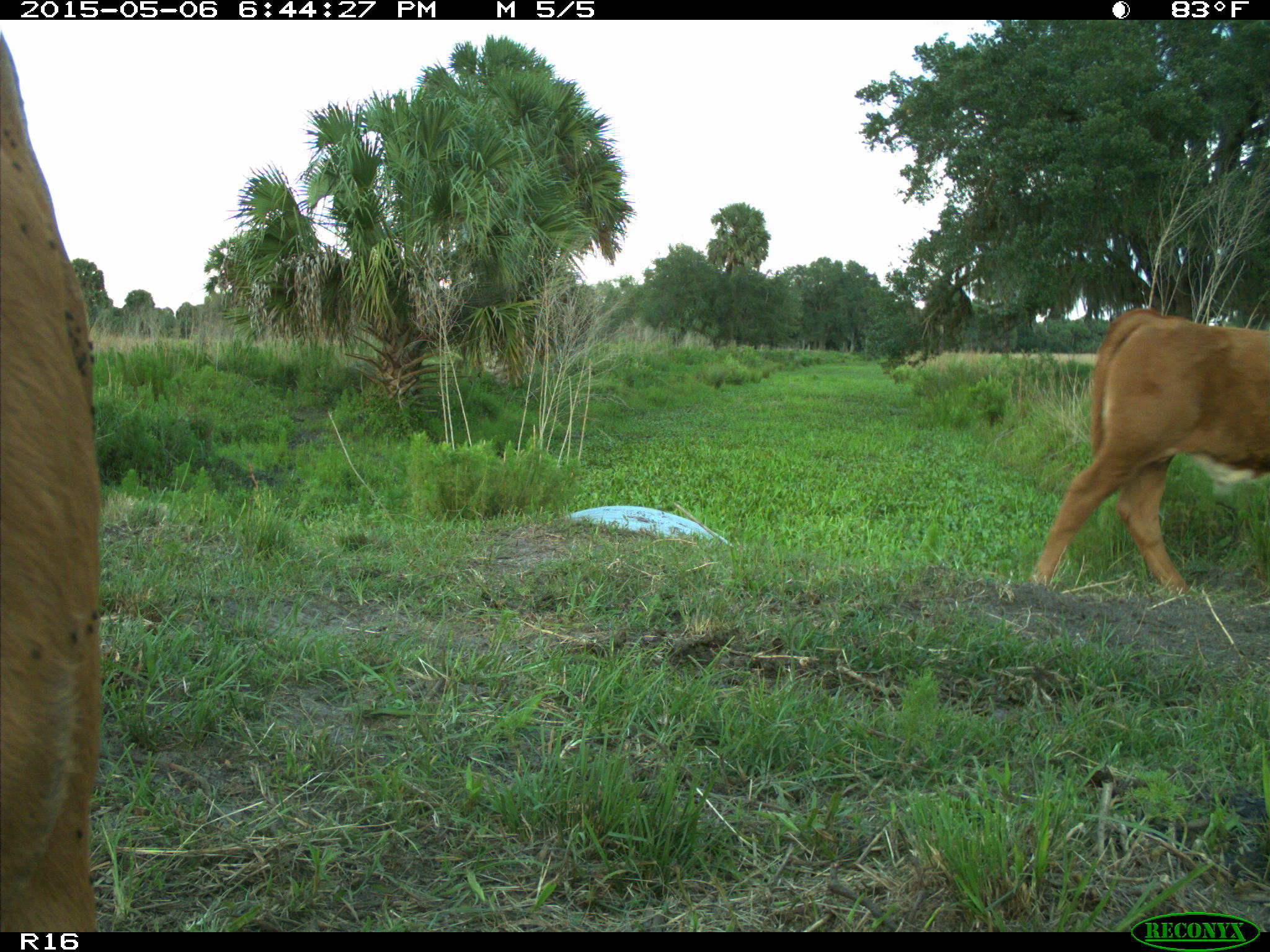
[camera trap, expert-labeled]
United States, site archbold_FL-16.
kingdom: Animalia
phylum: Chordata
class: Mammalia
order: Artiodactyla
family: Bovidae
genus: Bos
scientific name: Bos taurus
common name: domestic cow